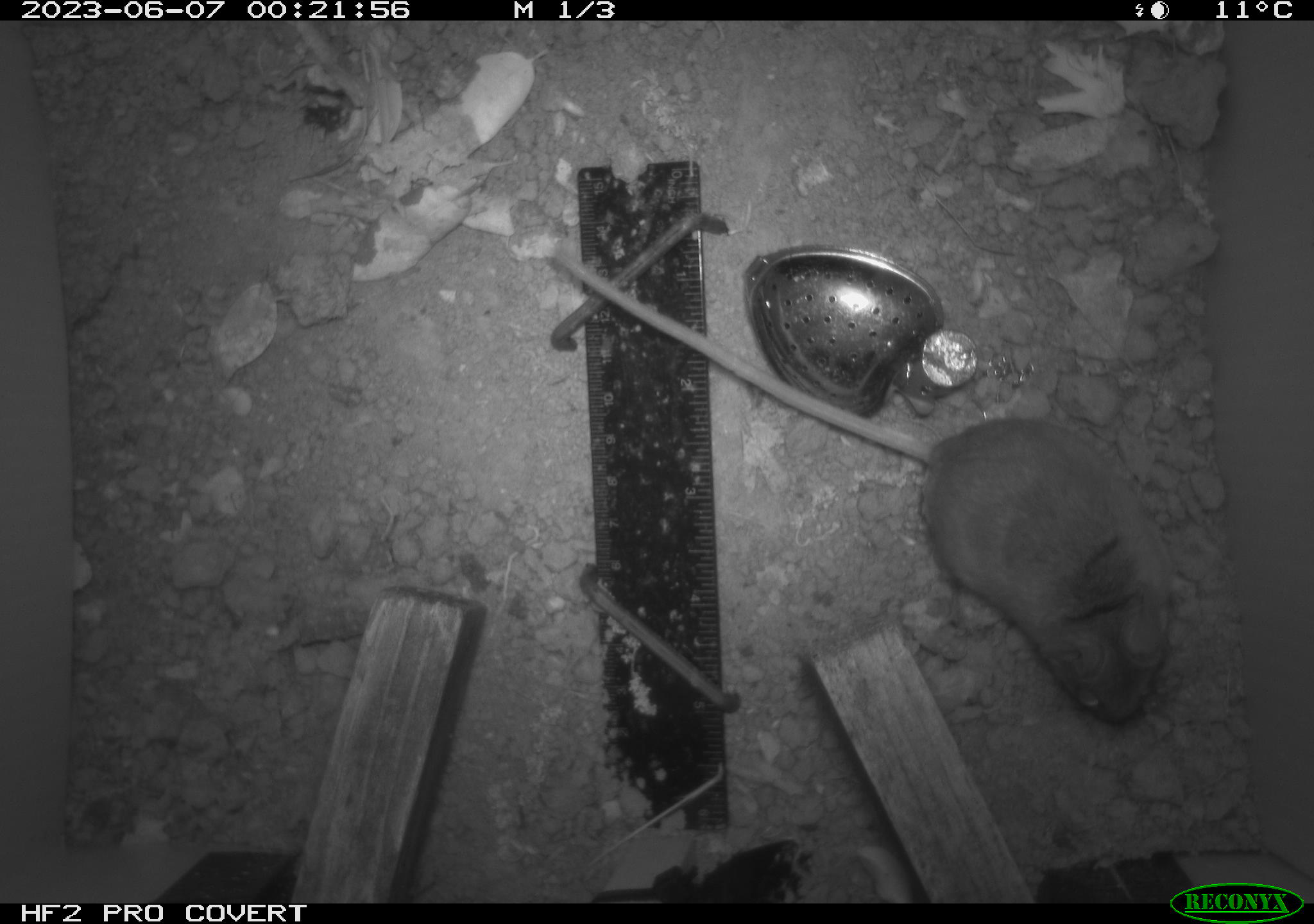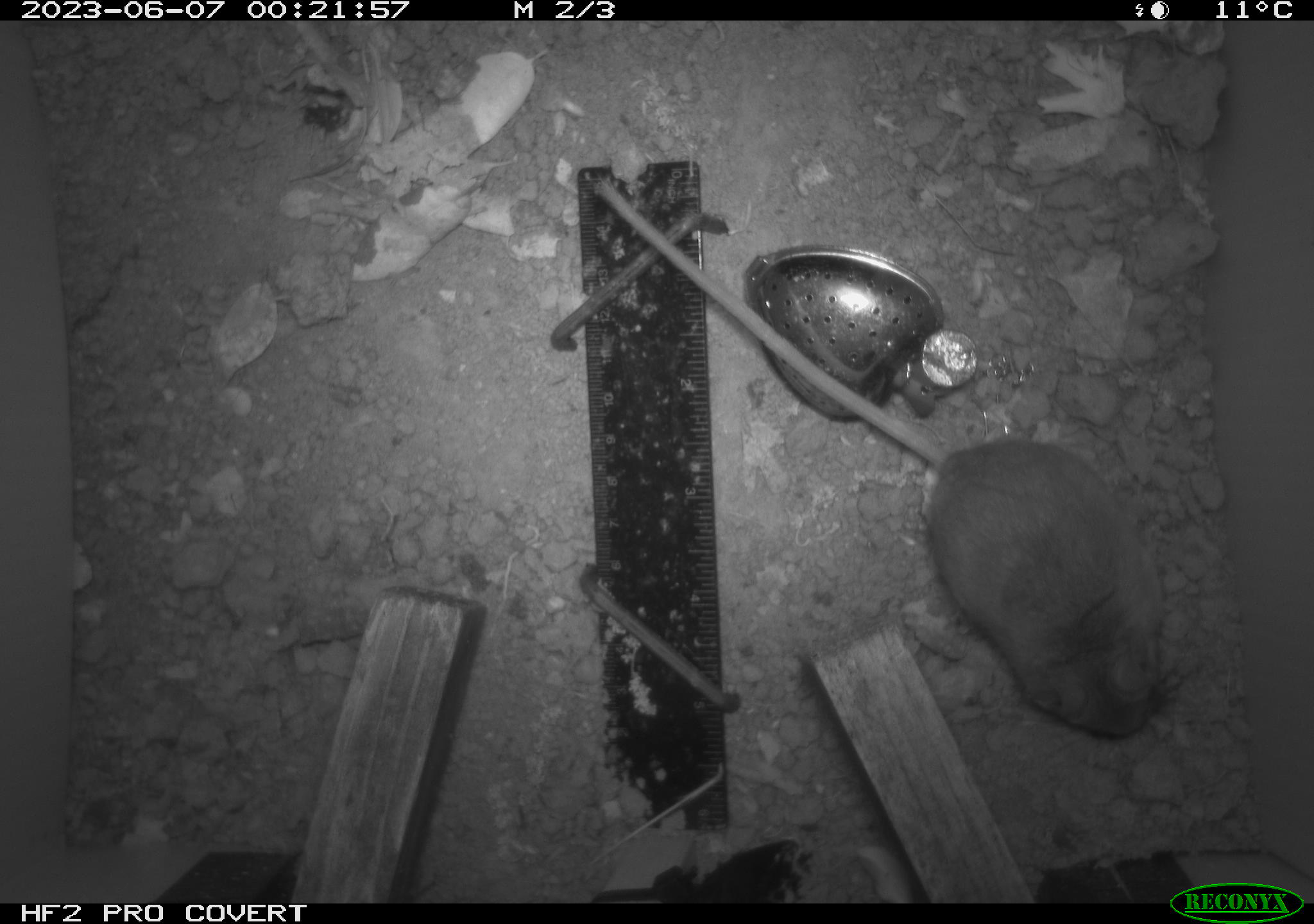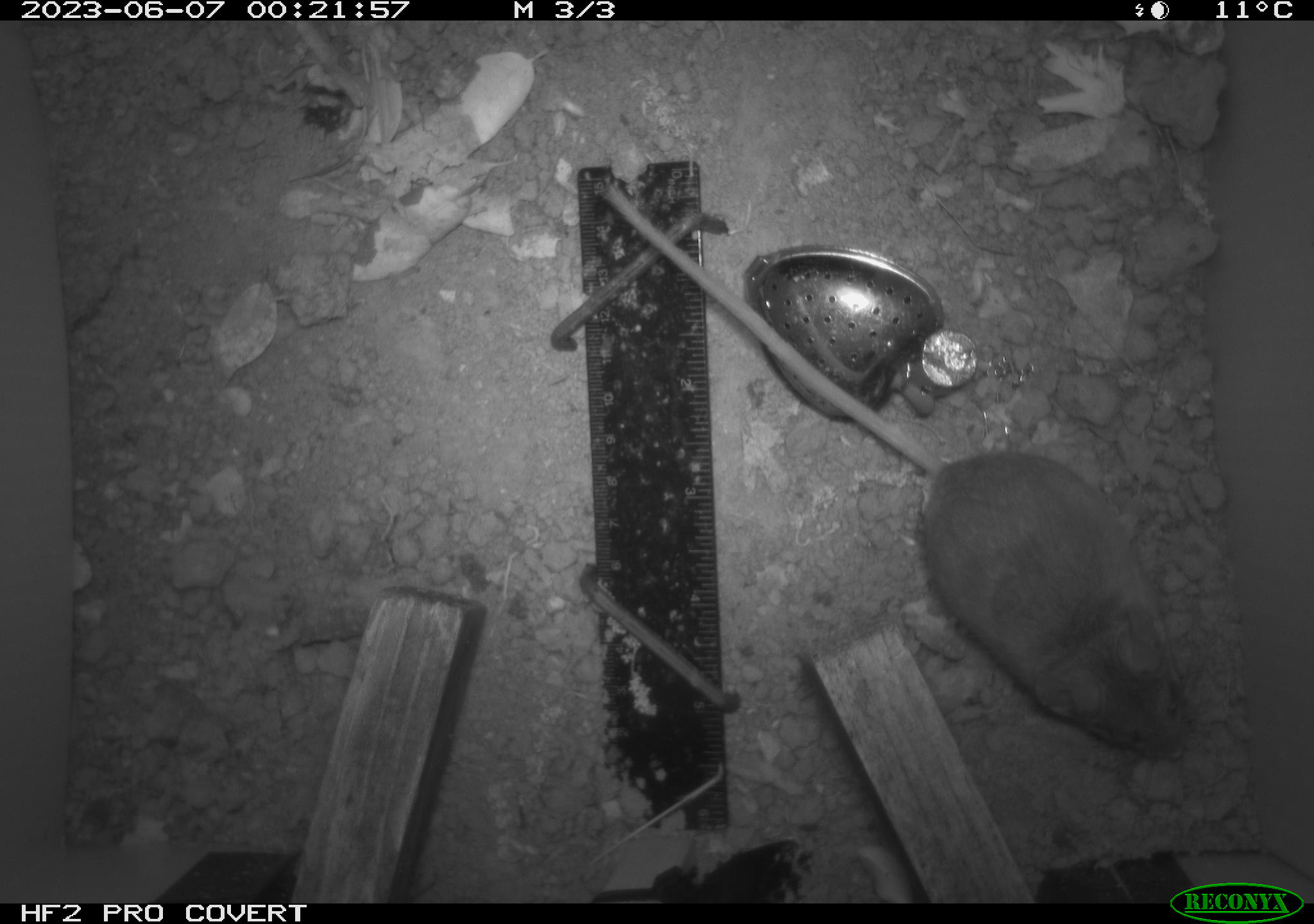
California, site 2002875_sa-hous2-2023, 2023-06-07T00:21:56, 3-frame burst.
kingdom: Animalia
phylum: Chordata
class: Mammalia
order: Rodentia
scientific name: Rodentia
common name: mouse species